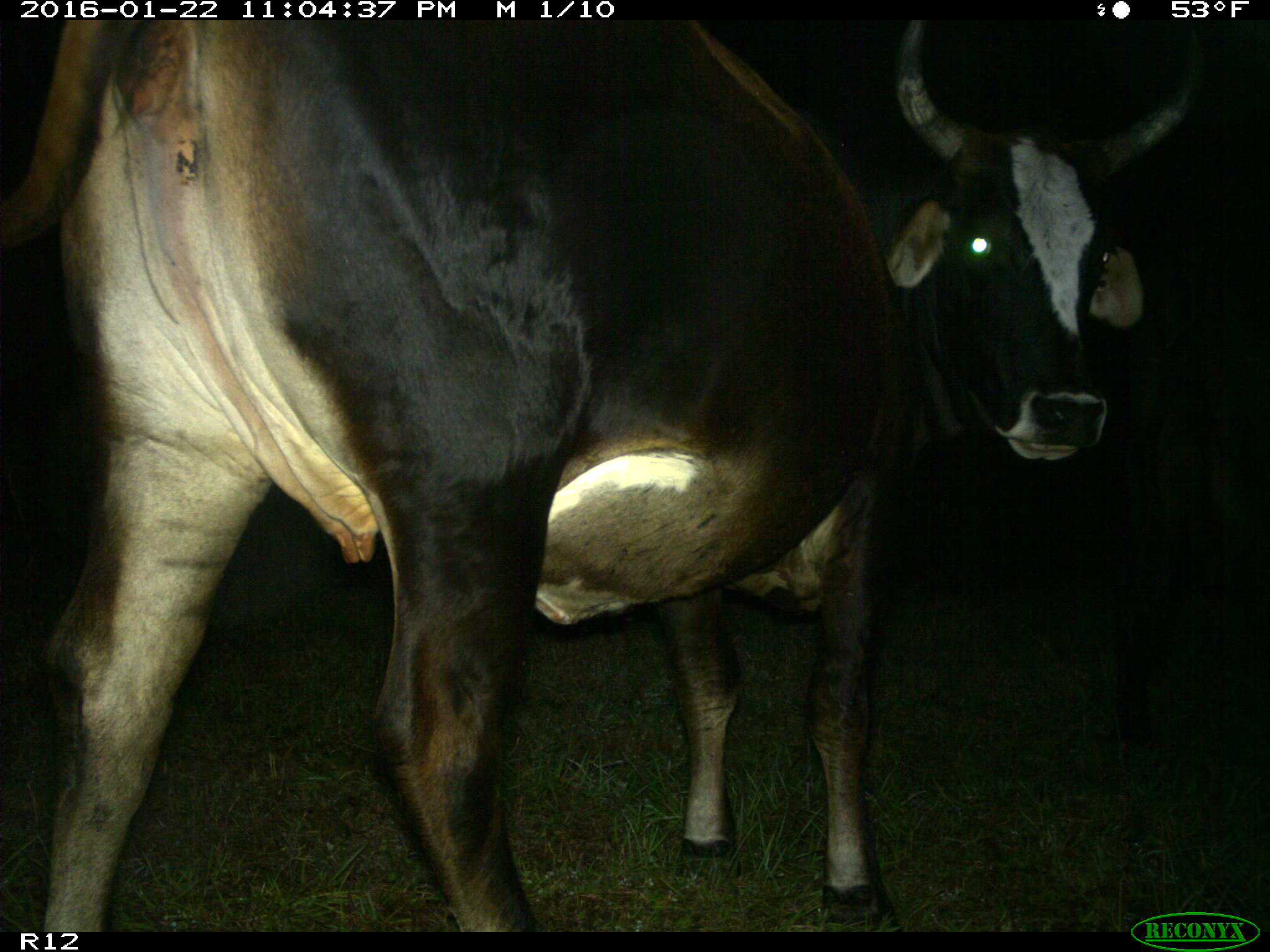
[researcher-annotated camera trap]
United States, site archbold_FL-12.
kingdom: Animalia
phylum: Chordata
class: Mammalia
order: Artiodactyla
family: Bovidae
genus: Bos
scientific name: Bos taurus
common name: domestic cow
Bos taurus (domestic cow).